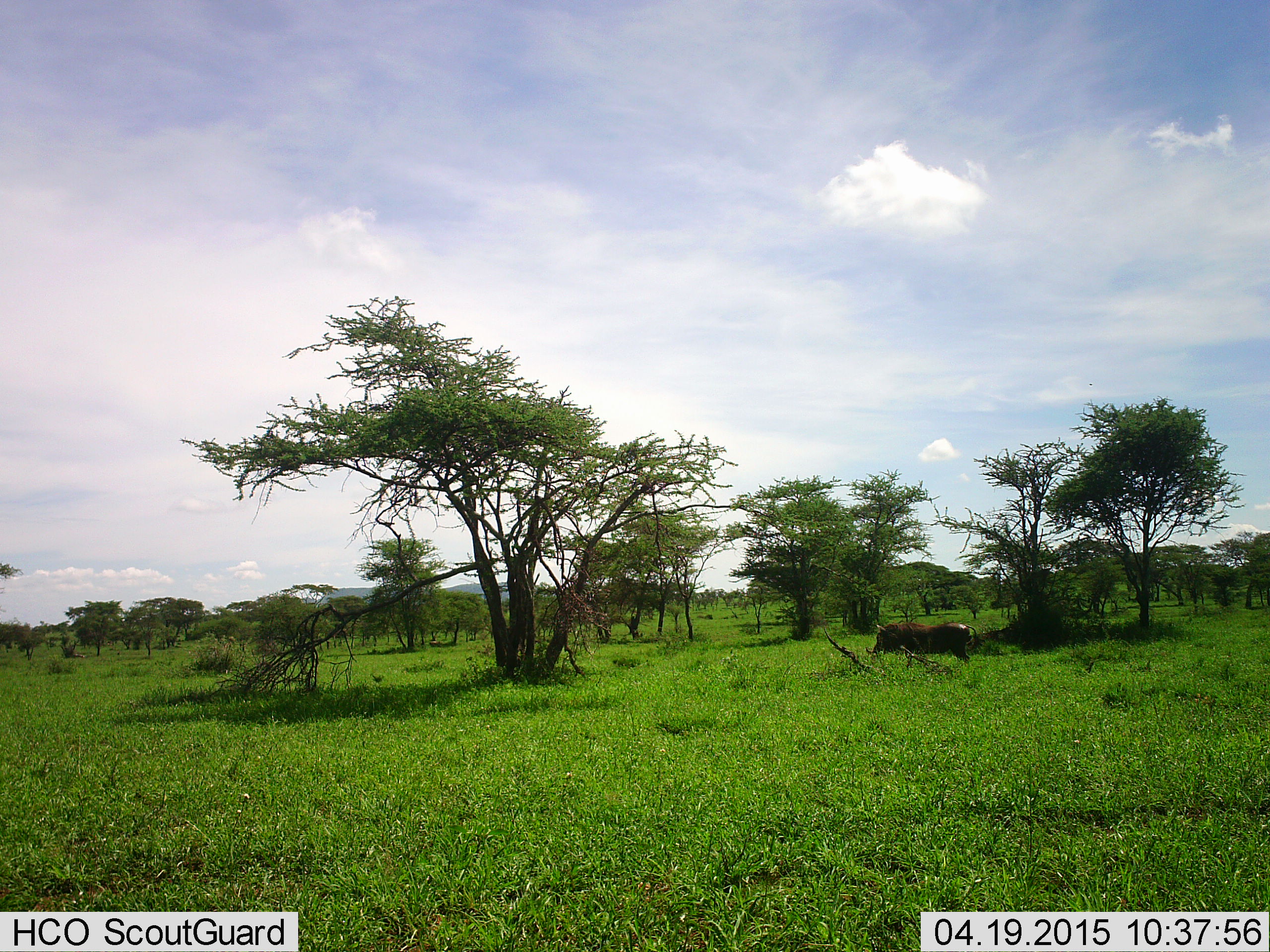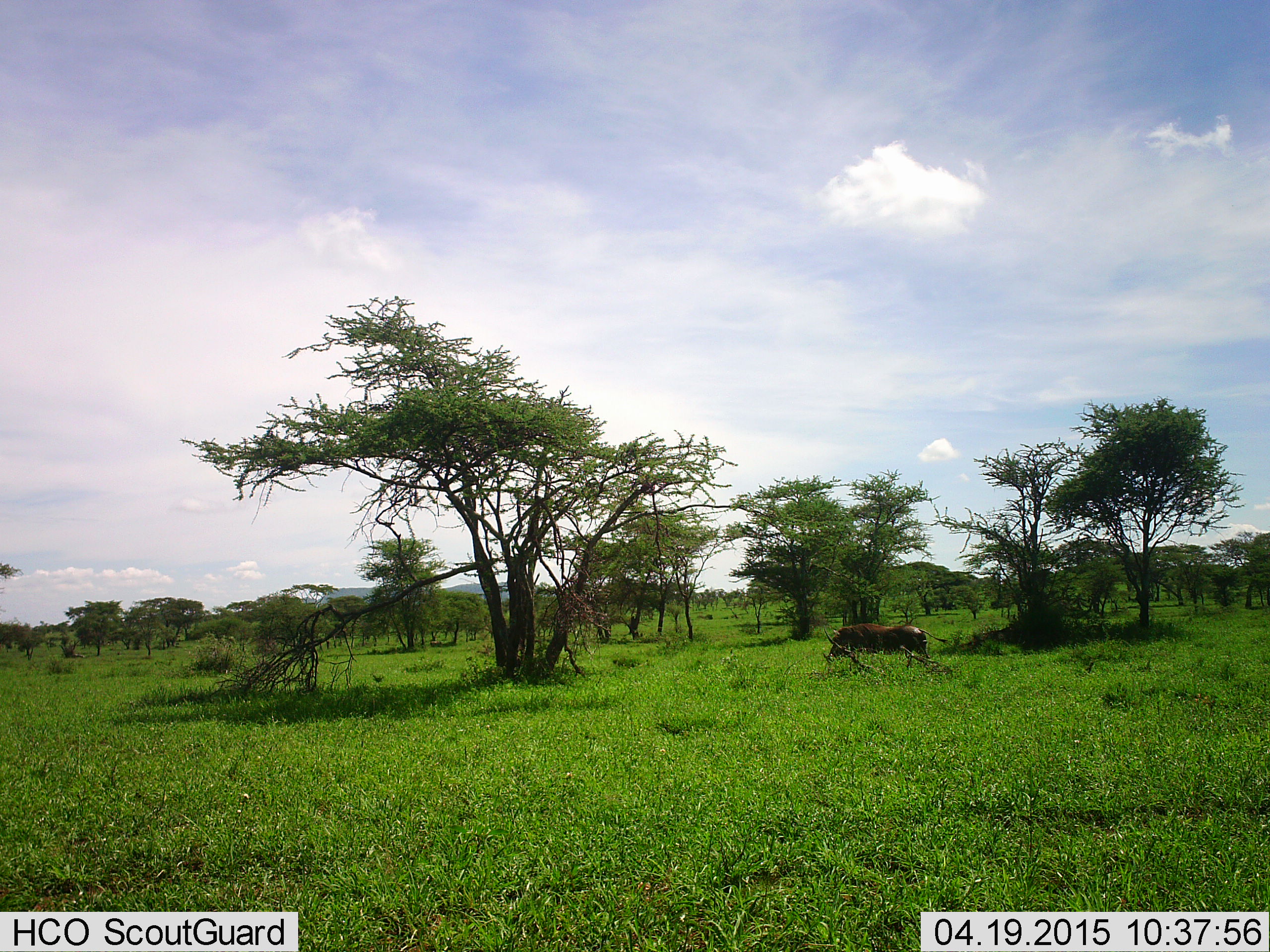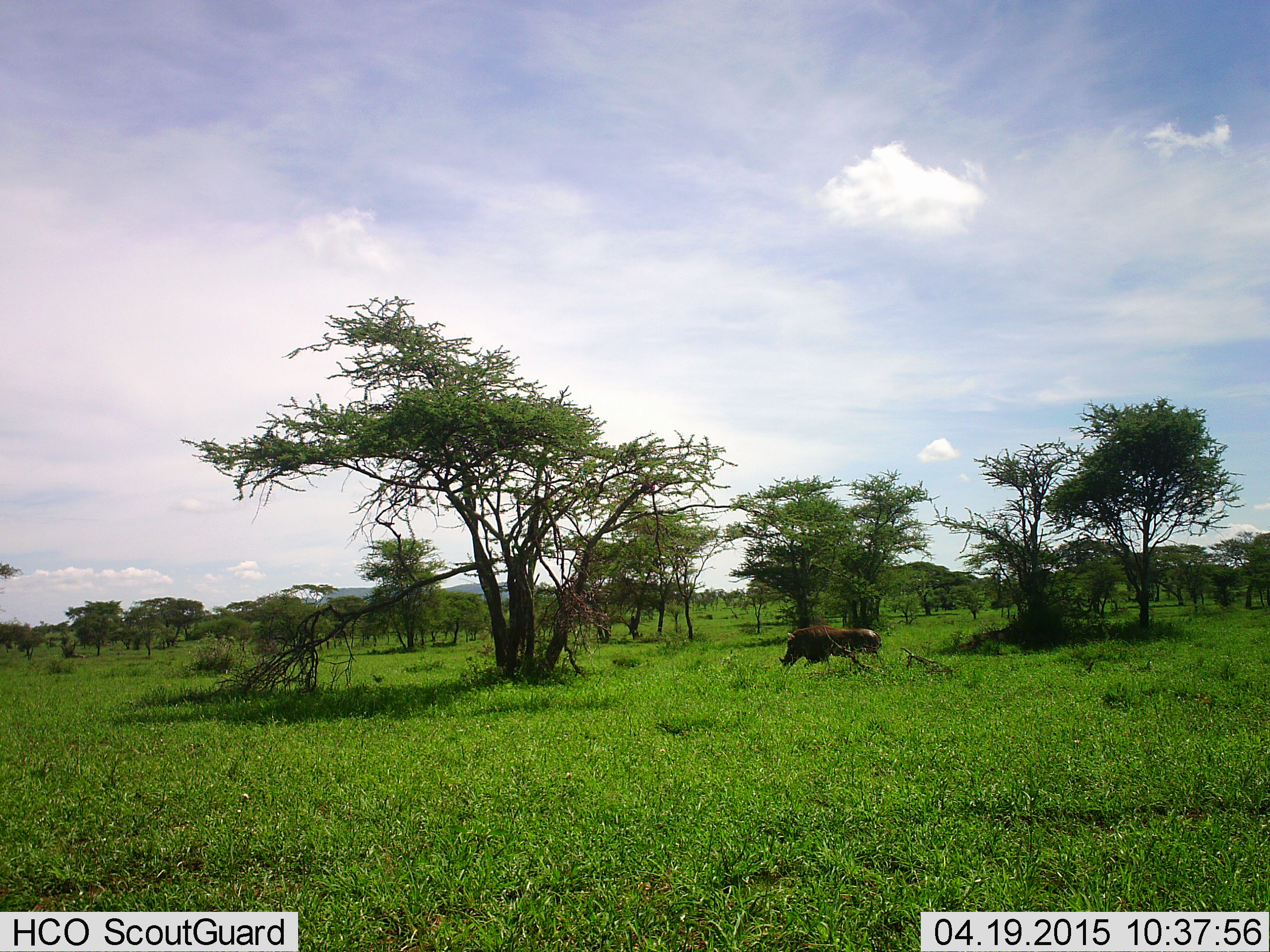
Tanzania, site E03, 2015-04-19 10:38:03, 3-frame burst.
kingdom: Animalia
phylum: Chordata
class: Mammalia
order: Artiodactyla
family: Suidae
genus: Phacochoerus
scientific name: Phacochoerus africanus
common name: warthog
Warthog (Phacochoerus africanus), count 1. Behavior (volunteer vote fractions): standing 0%, resting 0%, moving 90%, interacting 0%. Young present (vote fraction): 0%. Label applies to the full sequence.